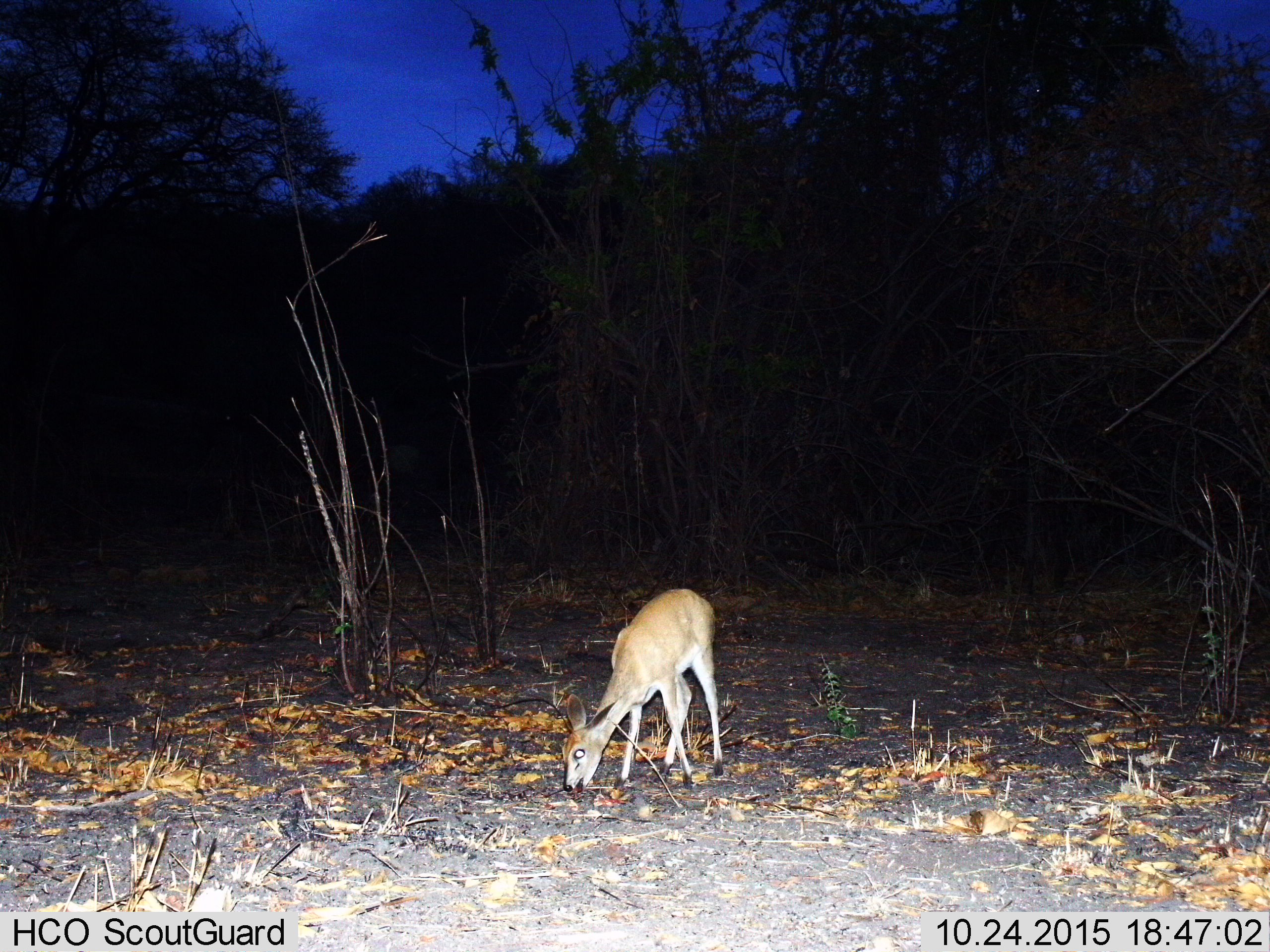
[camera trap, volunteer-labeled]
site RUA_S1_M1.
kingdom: Animalia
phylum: Chordata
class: Mammalia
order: Artiodactyla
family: Bovidae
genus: Sylvicapra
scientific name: Sylvicapra grimmia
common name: common duiker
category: duikercommongrey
Duikercommongrey (common duiker) (Sylvicapra grimmia), count 1. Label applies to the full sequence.